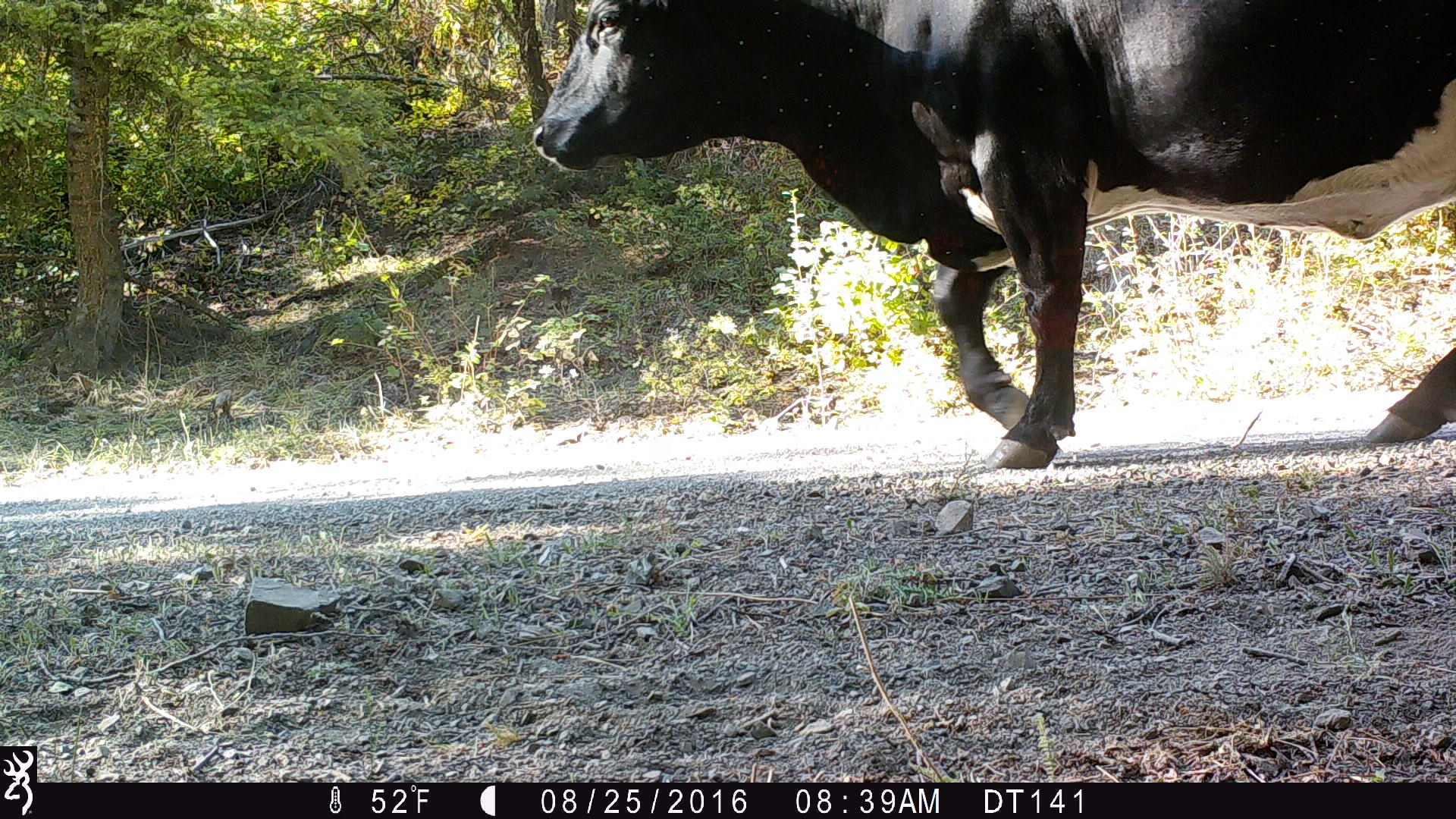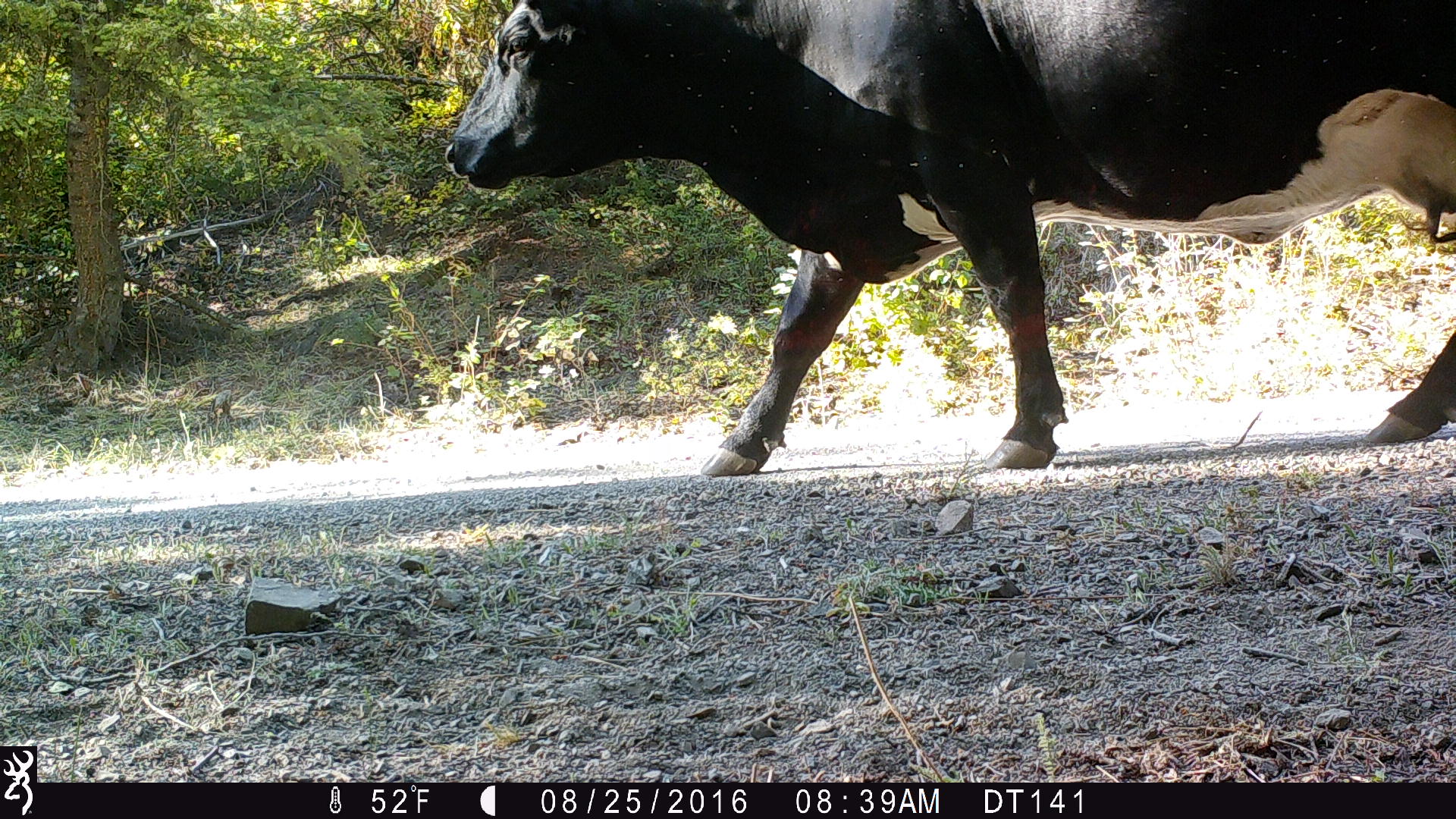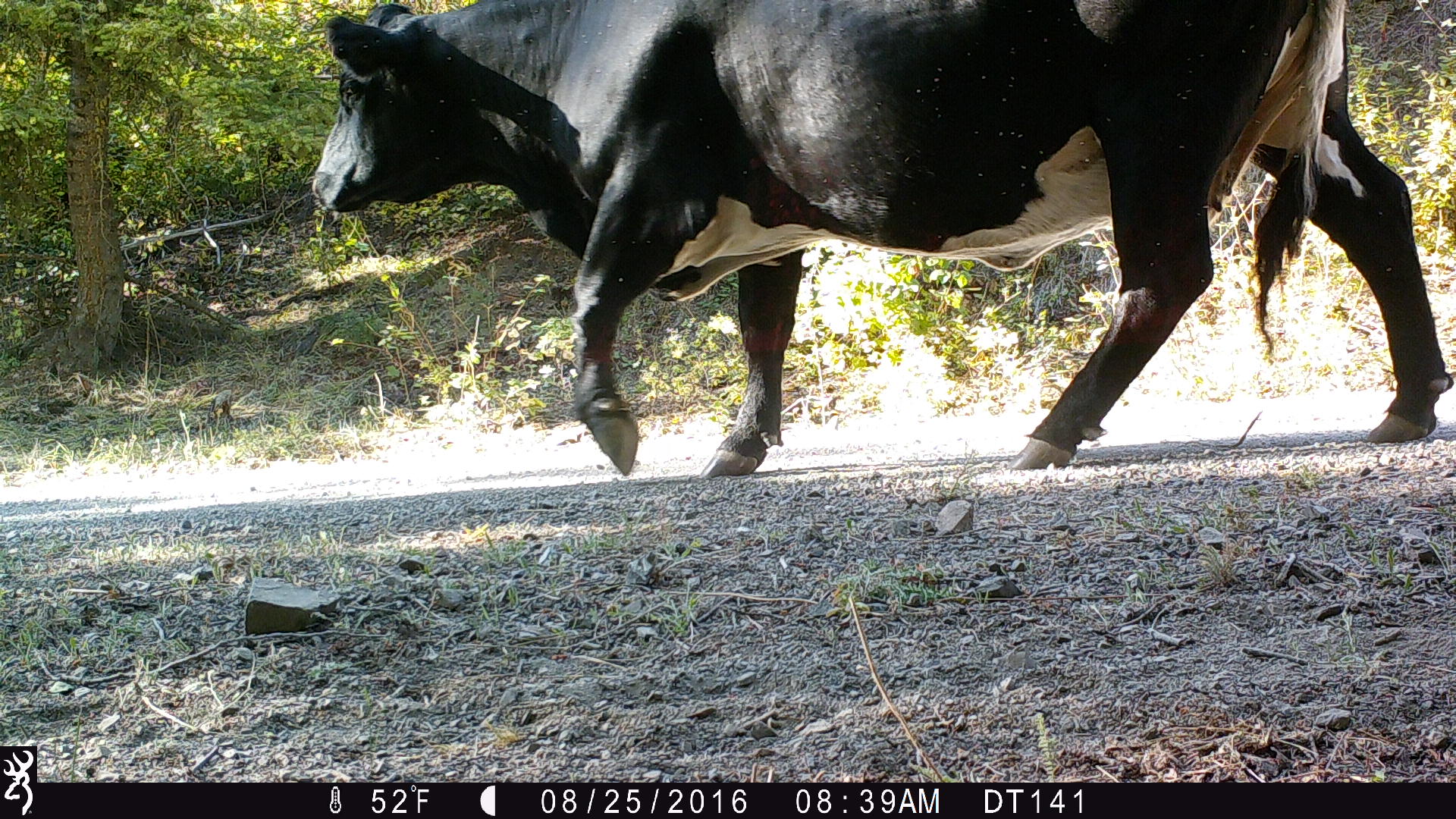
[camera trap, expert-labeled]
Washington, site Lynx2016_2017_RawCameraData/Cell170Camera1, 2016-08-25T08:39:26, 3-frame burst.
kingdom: Animalia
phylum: Chordata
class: Mammalia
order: Artiodactyla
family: Bovidae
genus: Bos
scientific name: Bos taurus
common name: domestic cattle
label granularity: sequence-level